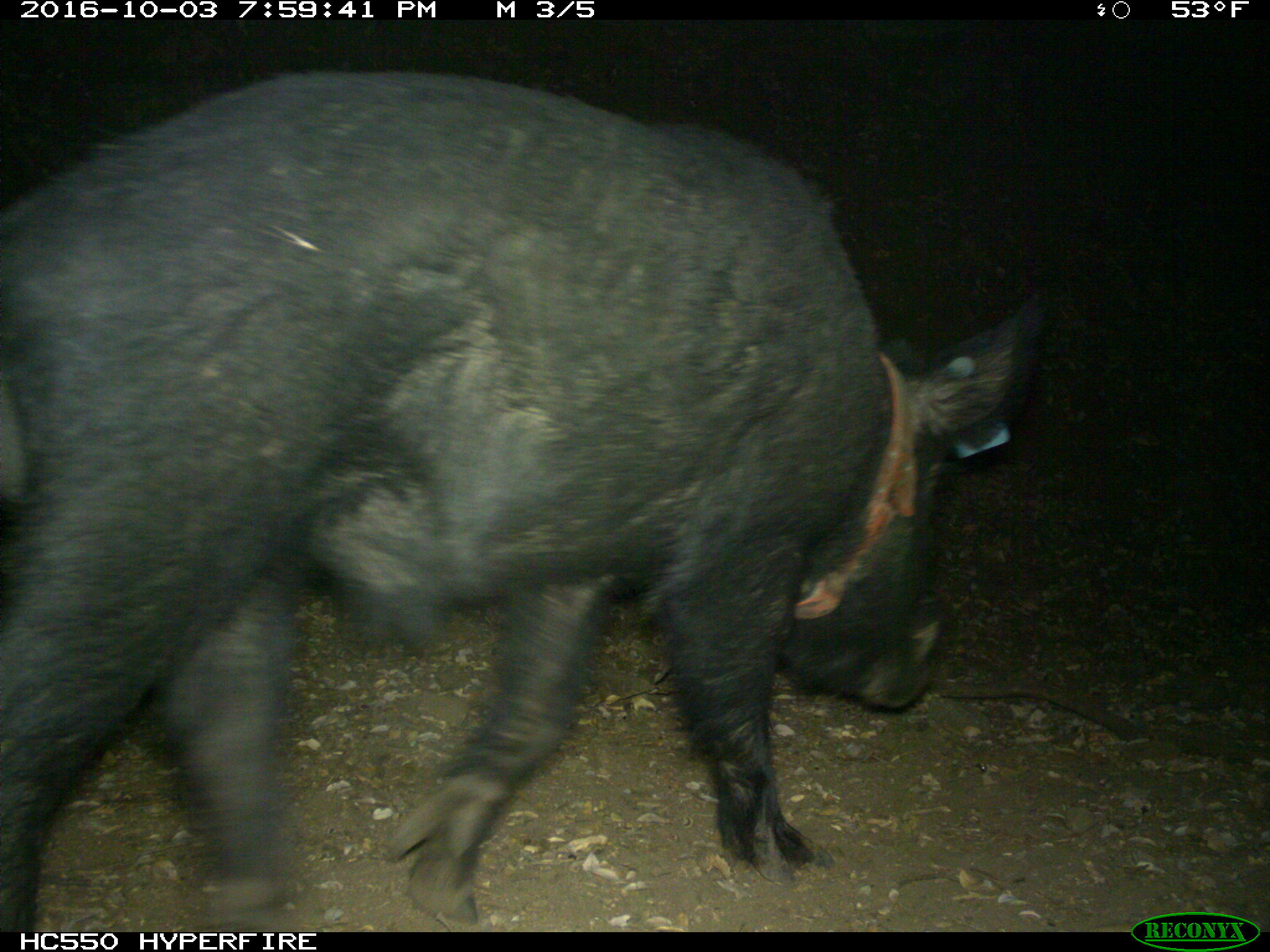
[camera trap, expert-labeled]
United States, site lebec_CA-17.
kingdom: Animalia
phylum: Chordata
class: Mammalia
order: Artiodactyla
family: Suidae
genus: Sus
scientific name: Sus scrofa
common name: wild boar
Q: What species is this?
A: Sus scrofa (wild boar).